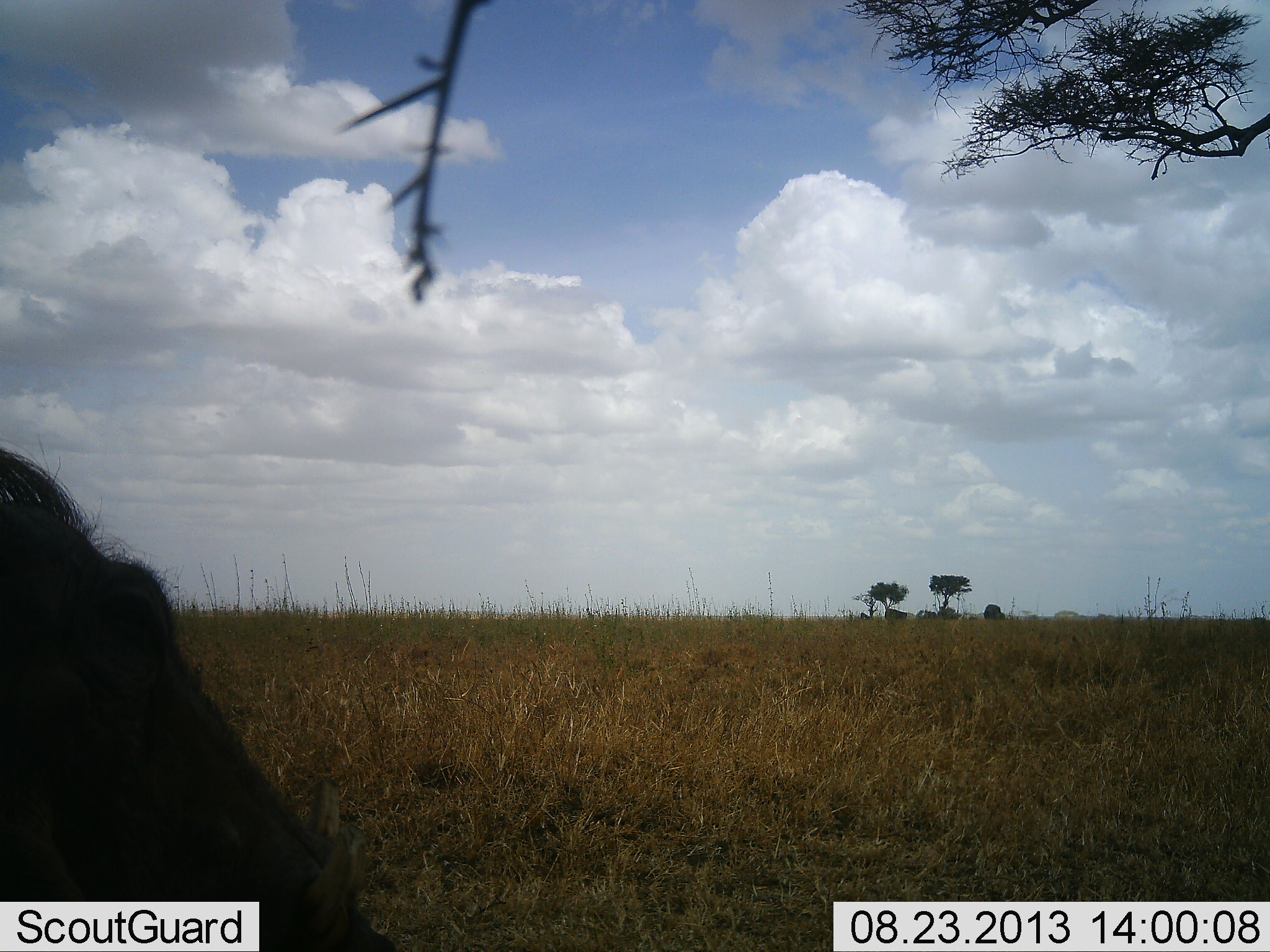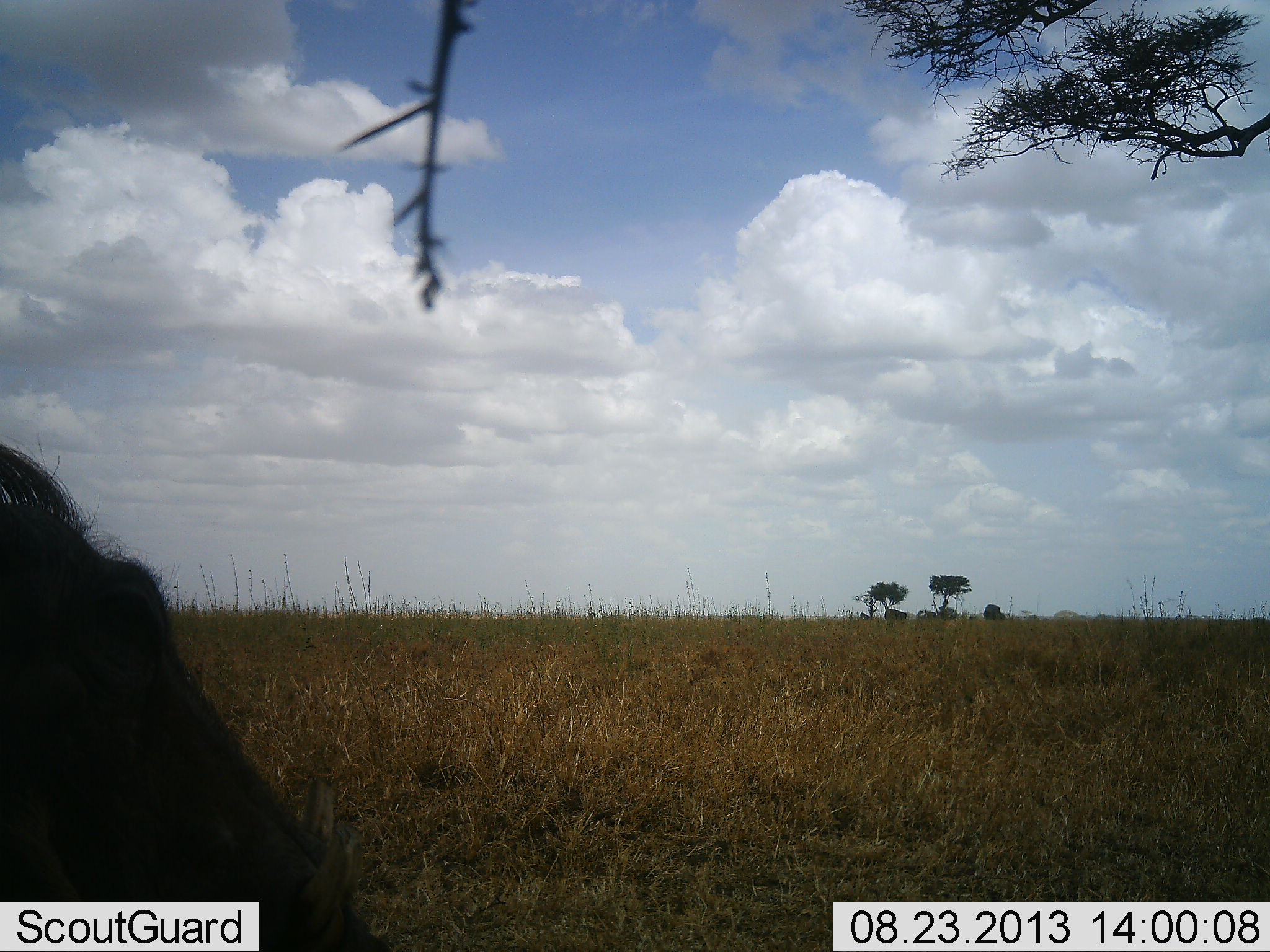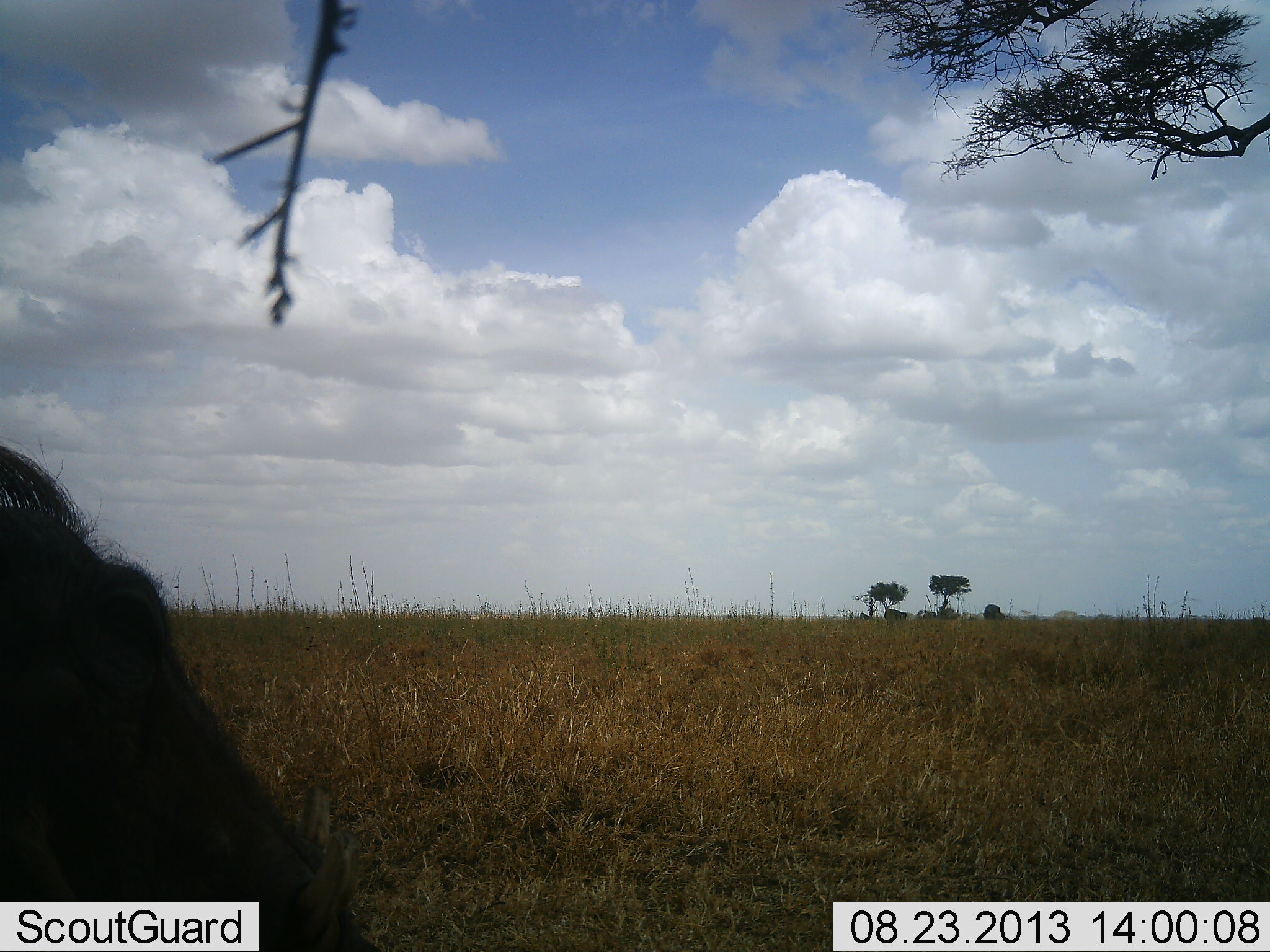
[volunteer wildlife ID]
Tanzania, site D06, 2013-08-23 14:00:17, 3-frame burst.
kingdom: Animalia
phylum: Chordata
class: Mammalia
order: Artiodactyla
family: Suidae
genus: Phacochoerus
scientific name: Phacochoerus africanus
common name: warthog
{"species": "warthog (Phacochoerus africanus)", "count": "1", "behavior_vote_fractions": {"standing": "70%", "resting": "10%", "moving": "0%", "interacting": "0%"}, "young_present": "0%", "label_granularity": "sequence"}